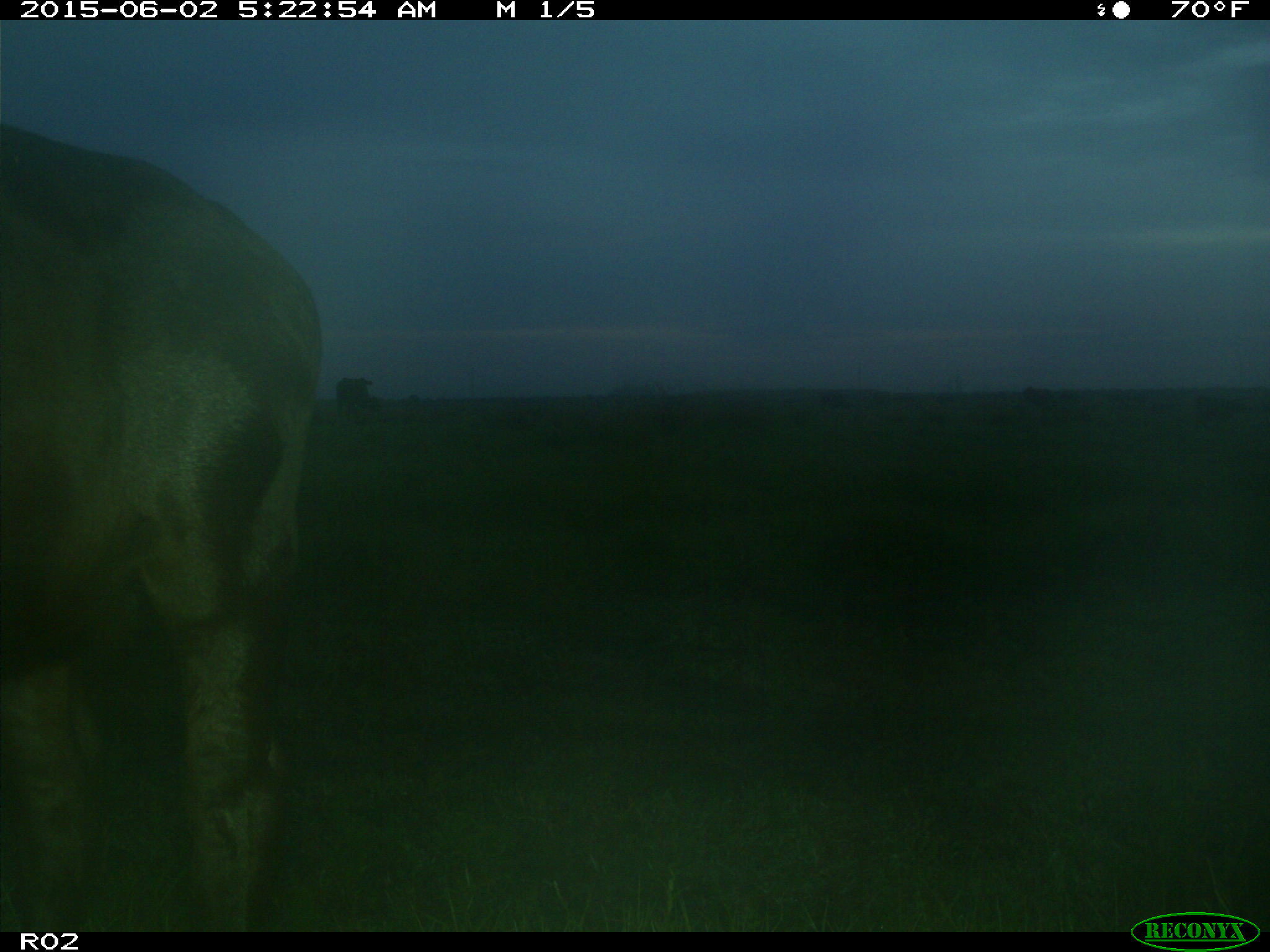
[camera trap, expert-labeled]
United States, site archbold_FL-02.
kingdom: Animalia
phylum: Chordata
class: Mammalia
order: Artiodactyla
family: Bovidae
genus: Bos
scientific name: Bos taurus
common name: domestic cow